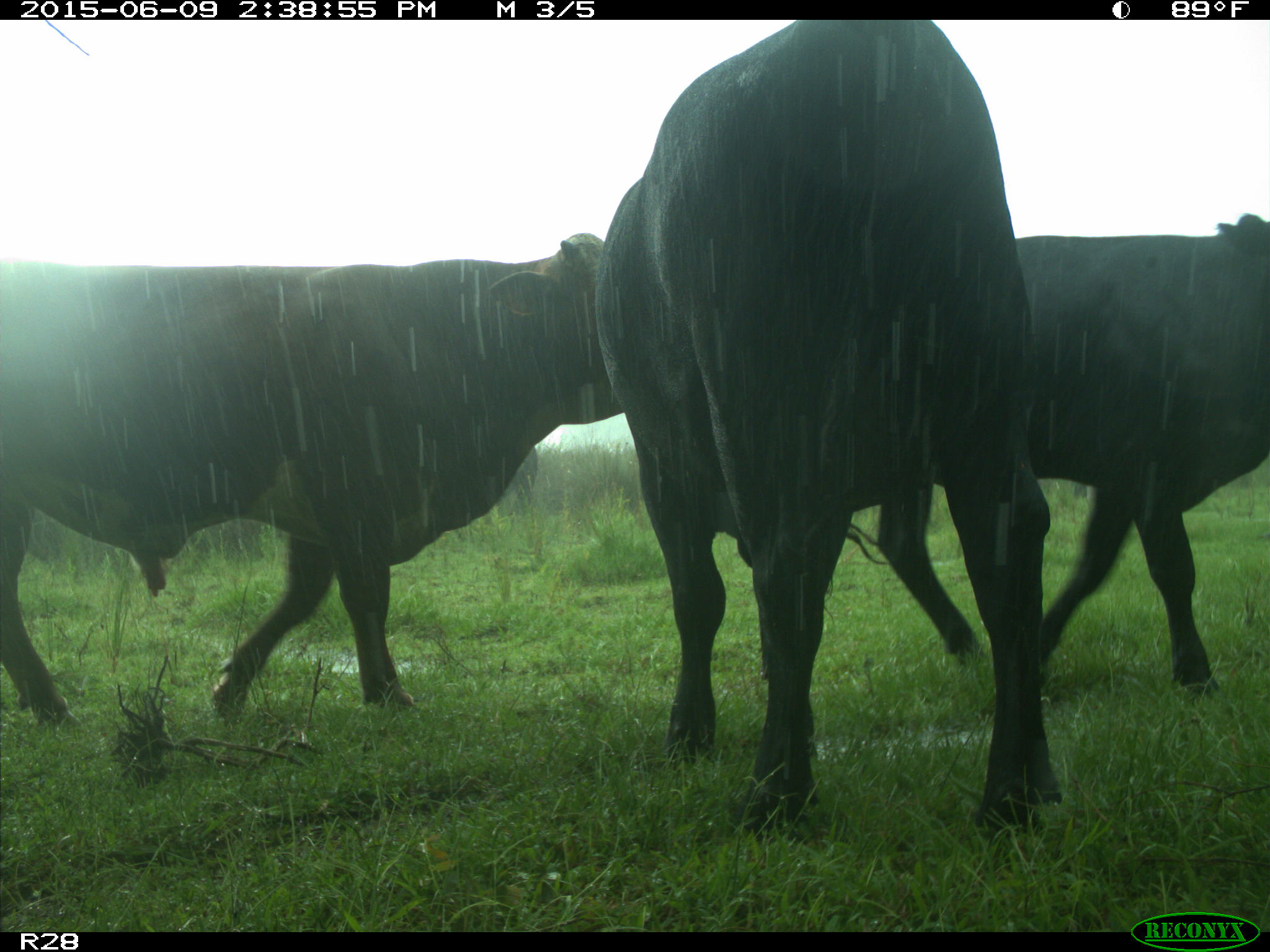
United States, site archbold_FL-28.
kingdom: Animalia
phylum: Chordata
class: Mammalia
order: Artiodactyla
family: Bovidae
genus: Bos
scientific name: Bos taurus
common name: domestic cow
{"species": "Bos taurus (domestic cow)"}